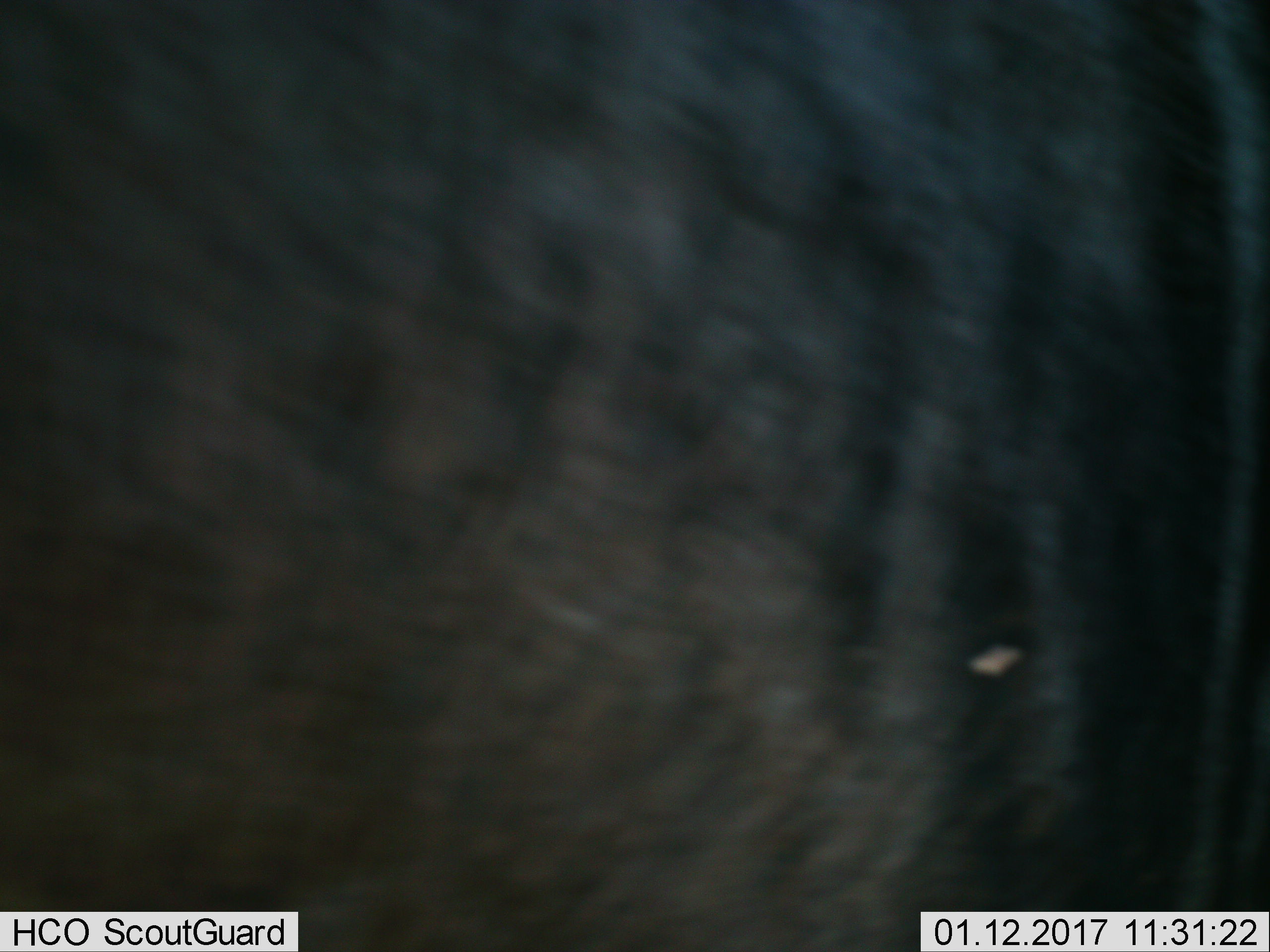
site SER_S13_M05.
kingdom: Animalia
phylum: Chordata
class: Mammalia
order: Artiodactyla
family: Bovidae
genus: Connochaetes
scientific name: Connochaetes taurinus taurinus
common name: blue wildebeest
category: wildebeestblue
Wildebeestblue (blue wildebeest) (Connochaetes taurinus taurinus), count 1. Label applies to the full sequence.